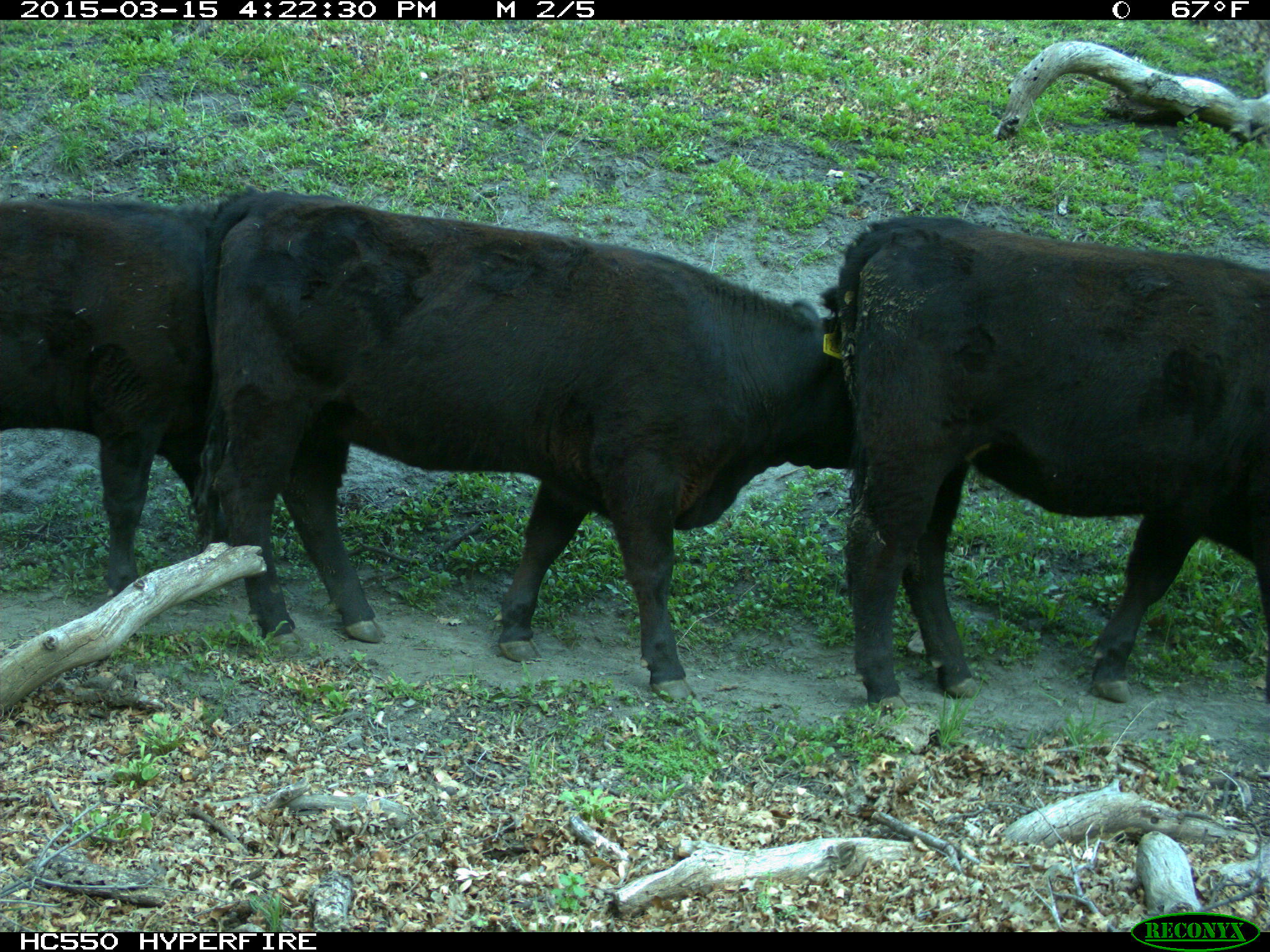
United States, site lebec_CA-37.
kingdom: Animalia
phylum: Chordata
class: Mammalia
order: Artiodactyla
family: Bovidae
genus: Bos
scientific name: Bos taurus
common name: domestic cow